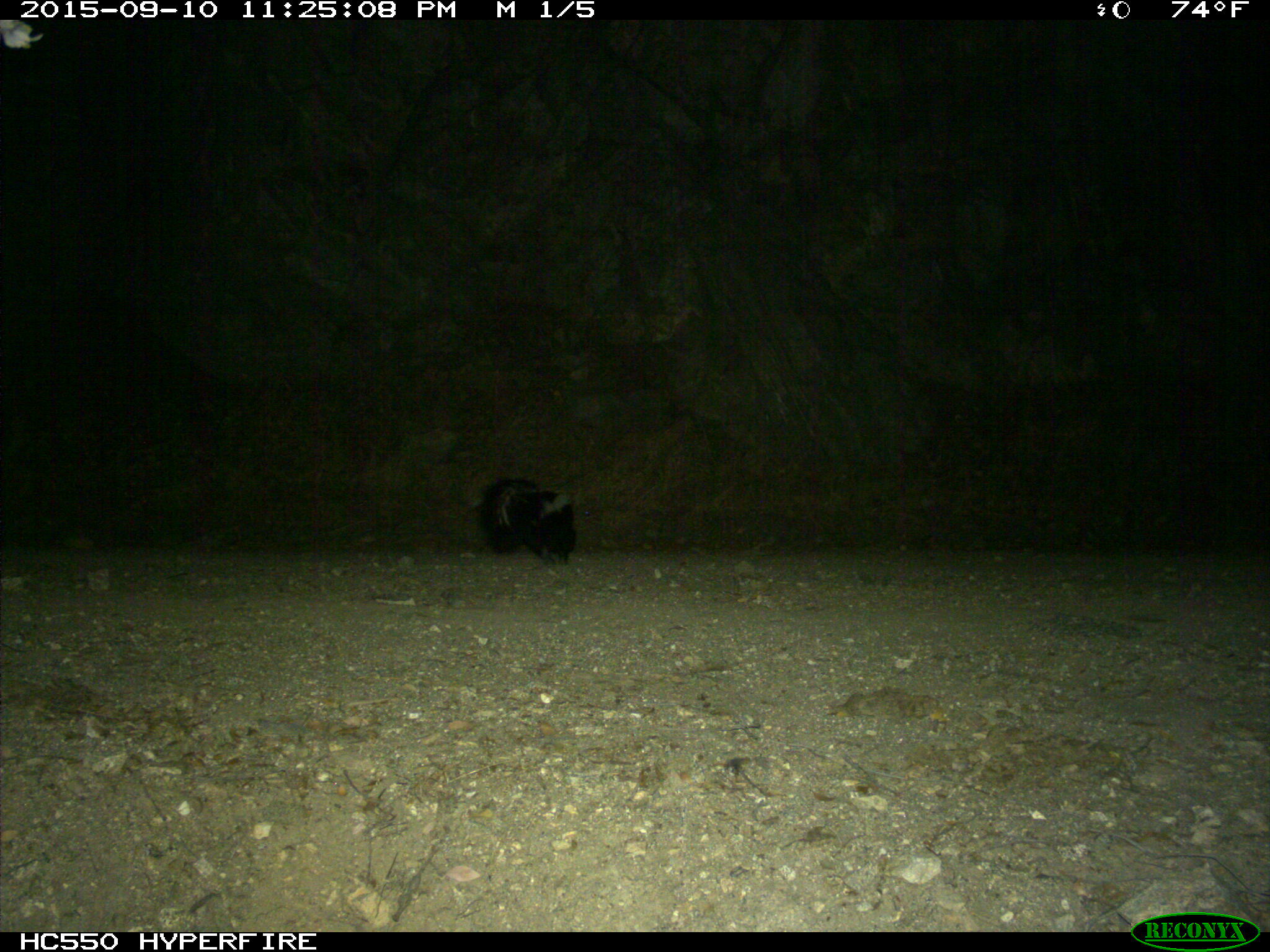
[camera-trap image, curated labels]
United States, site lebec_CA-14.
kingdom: Animalia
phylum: Chordata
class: Mammalia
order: Carnivora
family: Mephitidae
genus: Mephitis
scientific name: Mephitis mephitis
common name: striped skunk